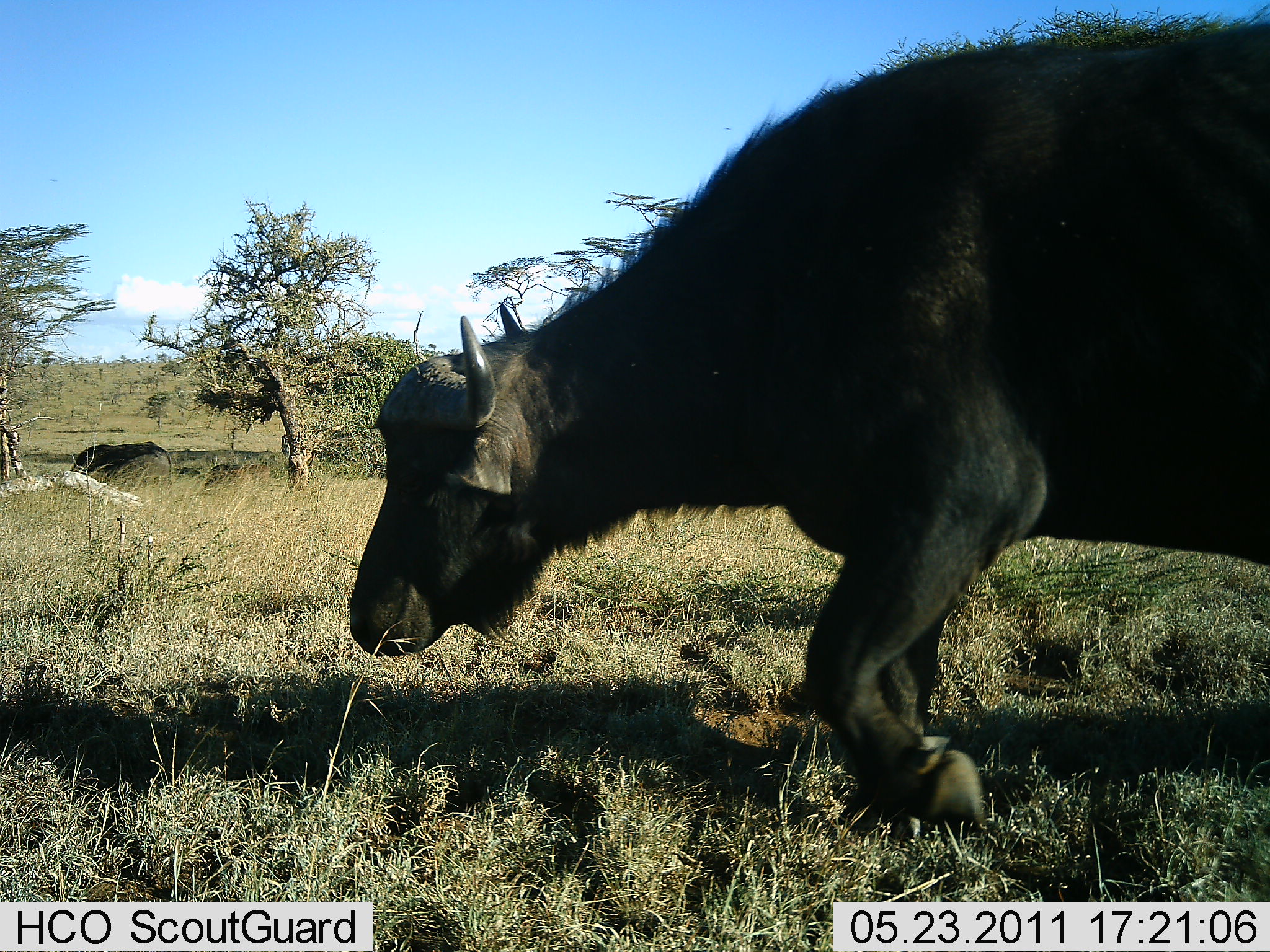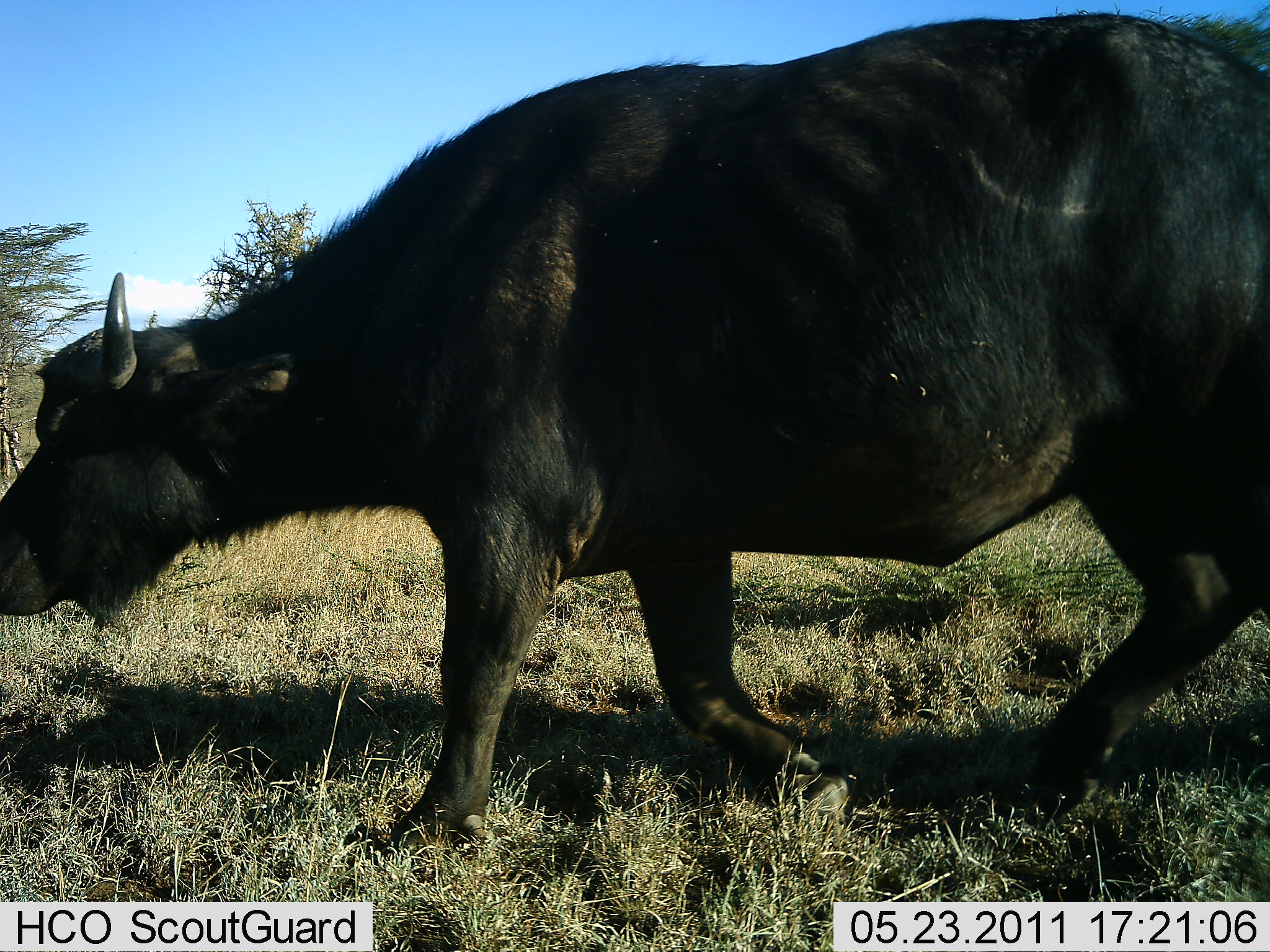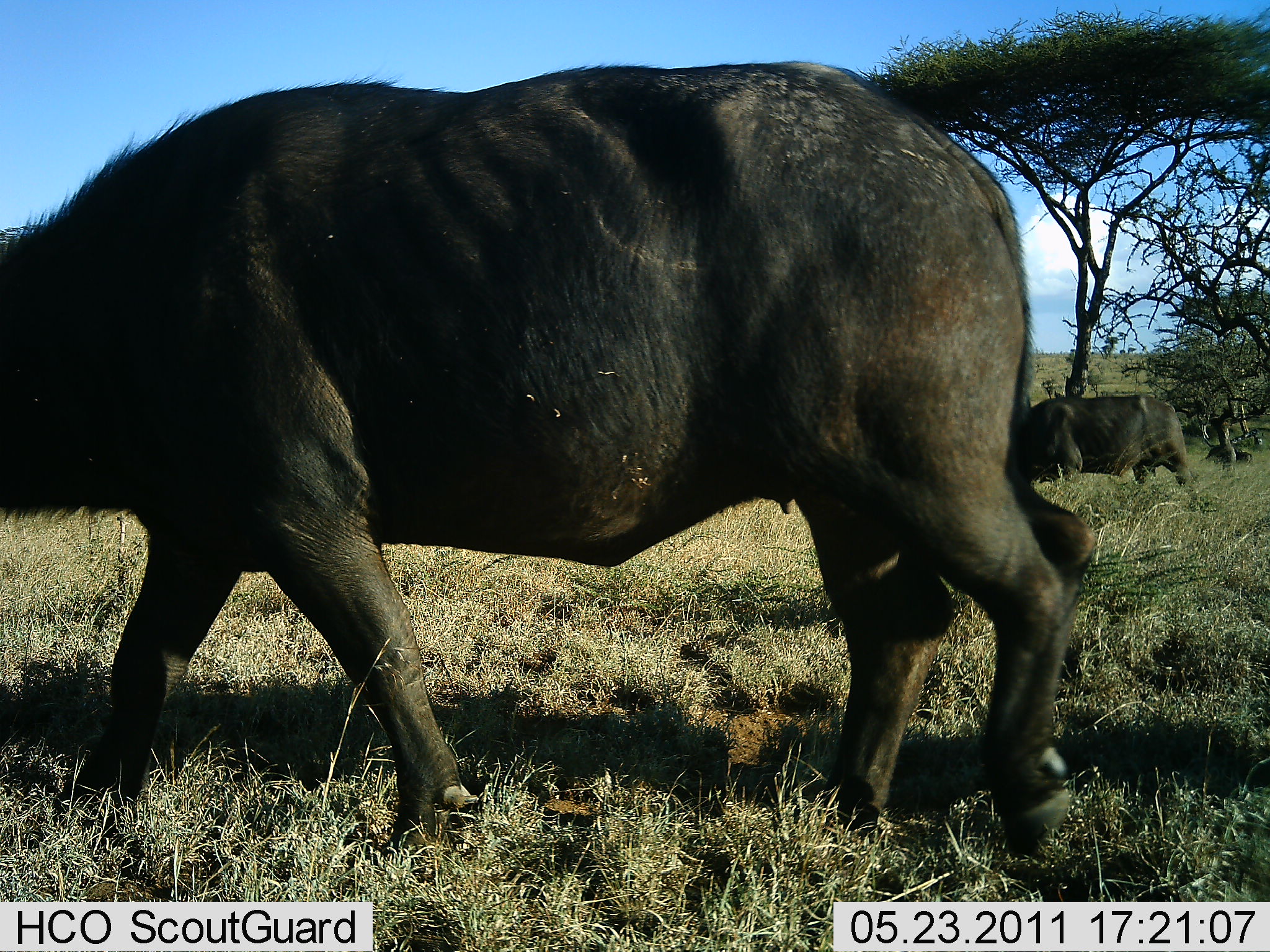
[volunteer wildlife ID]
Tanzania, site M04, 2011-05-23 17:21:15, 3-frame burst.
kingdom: Animalia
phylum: Chordata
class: Mammalia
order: Artiodactyla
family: Bovidae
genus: Syncerus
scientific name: Syncerus caffer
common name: cape buffalo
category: buffalo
Buffalo (cape buffalo) (Syncerus caffer), count 2. Behavior (volunteer vote fractions): standing 0%, resting 7%, moving 93%, interacting 0%. Young present (vote fraction): 0%. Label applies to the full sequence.